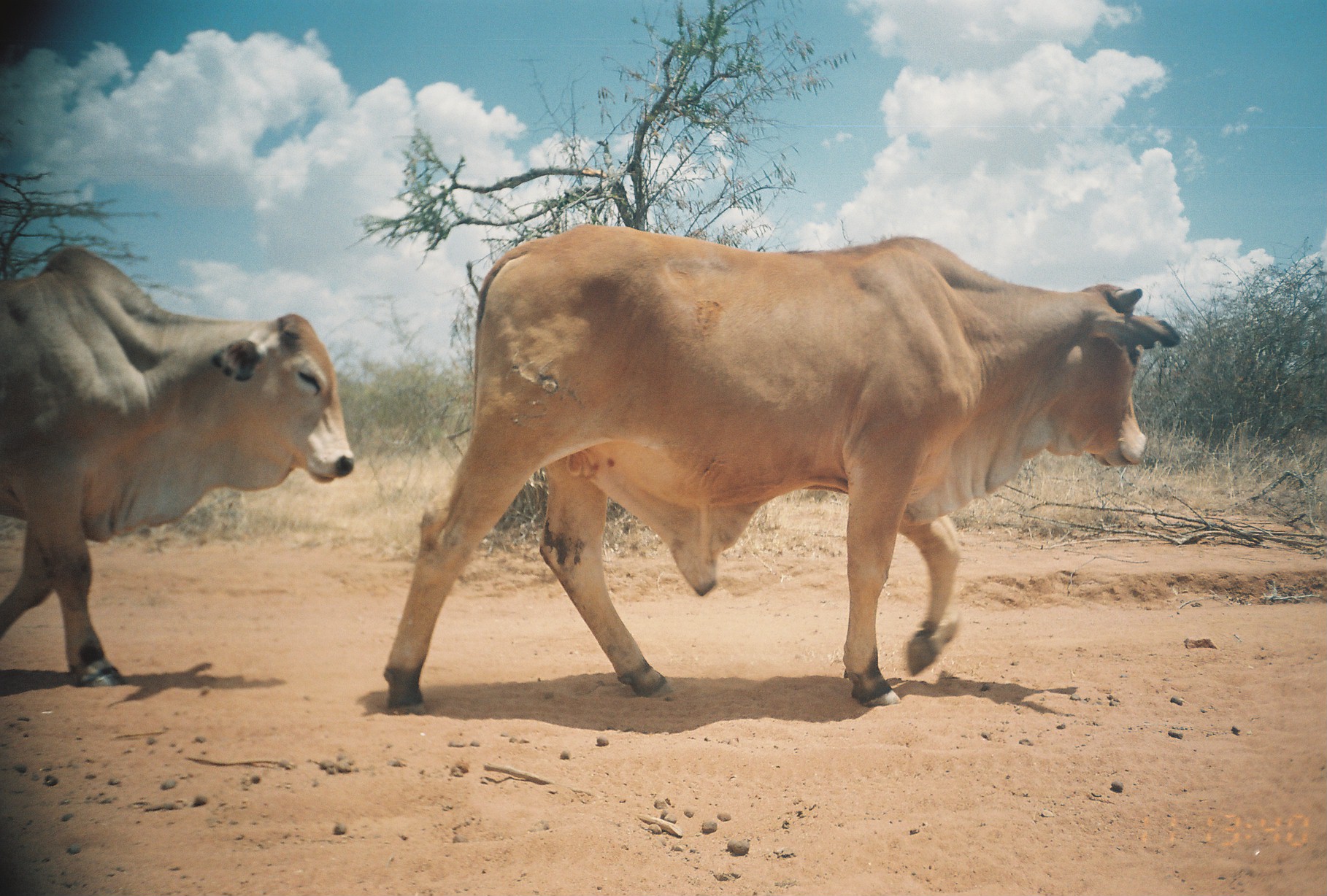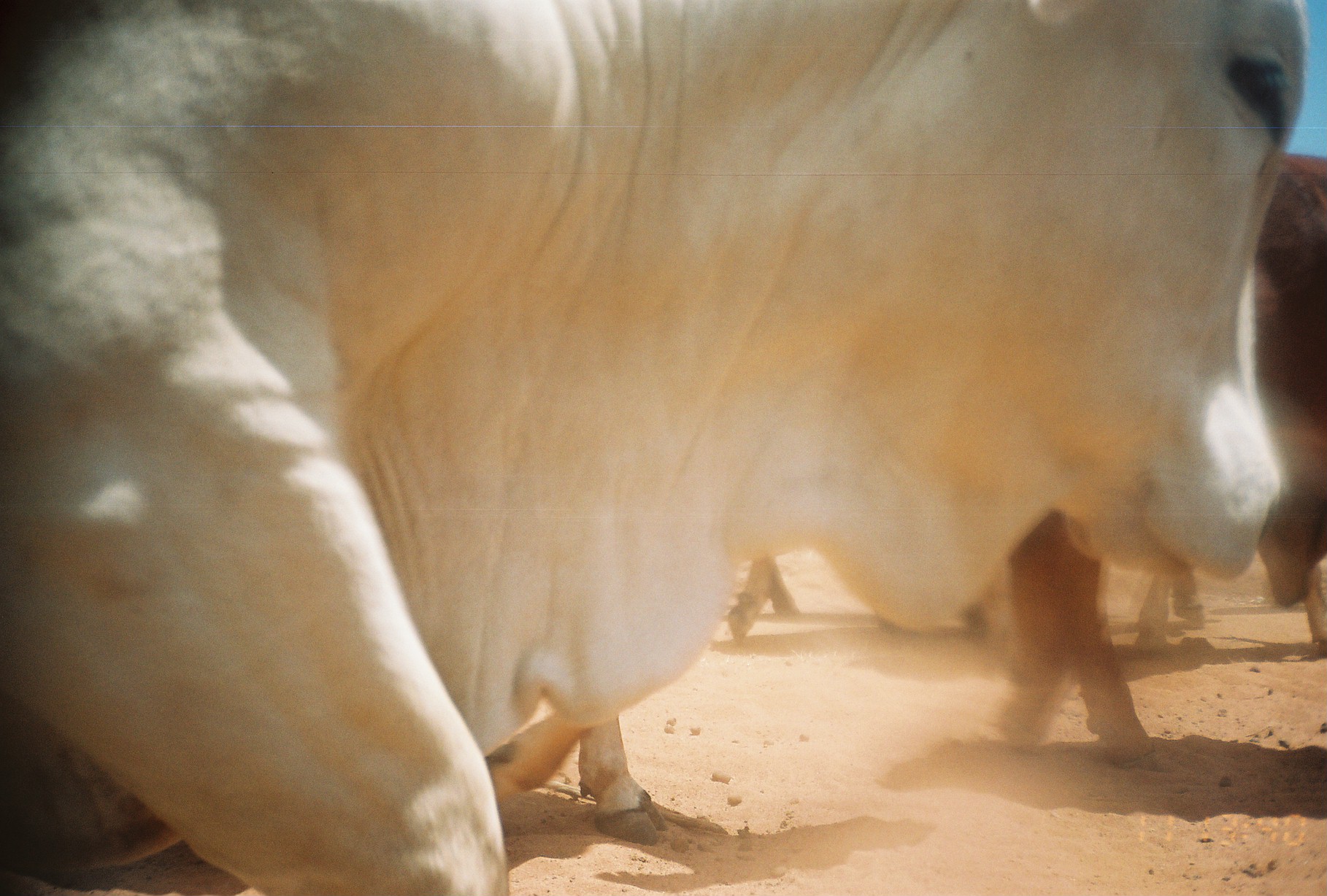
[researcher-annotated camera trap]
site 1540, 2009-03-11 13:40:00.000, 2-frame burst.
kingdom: Animalia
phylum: Chordata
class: Mammalia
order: Artiodactyla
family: Bovidae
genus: Bos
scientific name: Bos taurus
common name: domestic cattle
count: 2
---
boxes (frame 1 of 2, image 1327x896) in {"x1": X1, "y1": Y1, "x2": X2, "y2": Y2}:
bos taurus: {"x1": 379, "y1": 221, "x2": 1183, "y2": 715}; {"x1": 0, "y1": 245, "x2": 357, "y2": 688}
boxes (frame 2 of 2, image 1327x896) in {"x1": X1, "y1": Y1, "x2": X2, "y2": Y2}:
bos taurus: {"x1": 0, "y1": 0, "x2": 1310, "y2": 896}; {"x1": 895, "y1": 154, "x2": 1327, "y2": 776}; {"x1": 876, "y1": 567, "x2": 1213, "y2": 662}; {"x1": 717, "y1": 550, "x2": 806, "y2": 649}